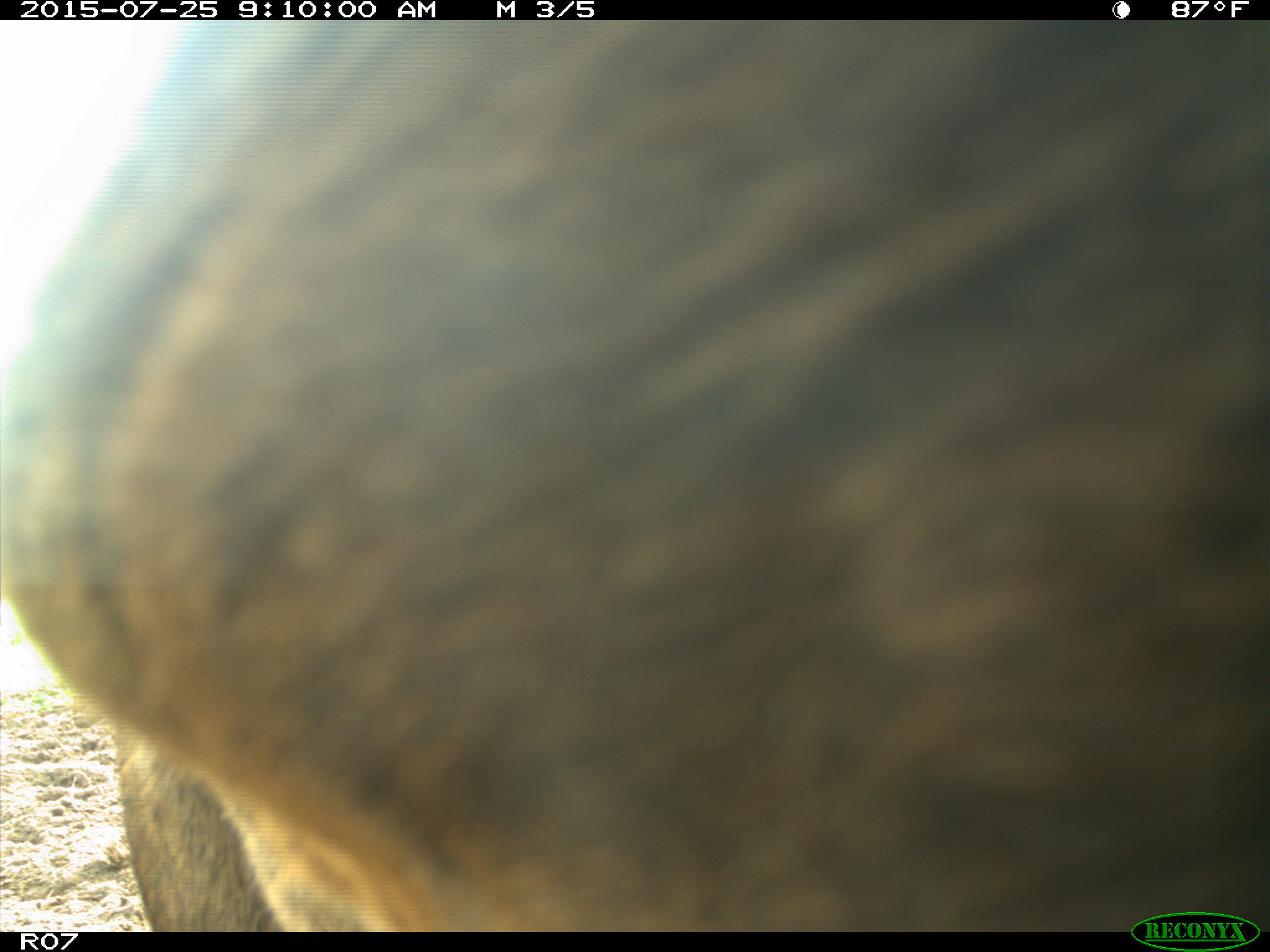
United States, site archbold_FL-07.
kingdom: Animalia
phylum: Chordata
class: Mammalia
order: Artiodactyla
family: Bovidae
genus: Bos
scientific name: Bos taurus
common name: domestic cow